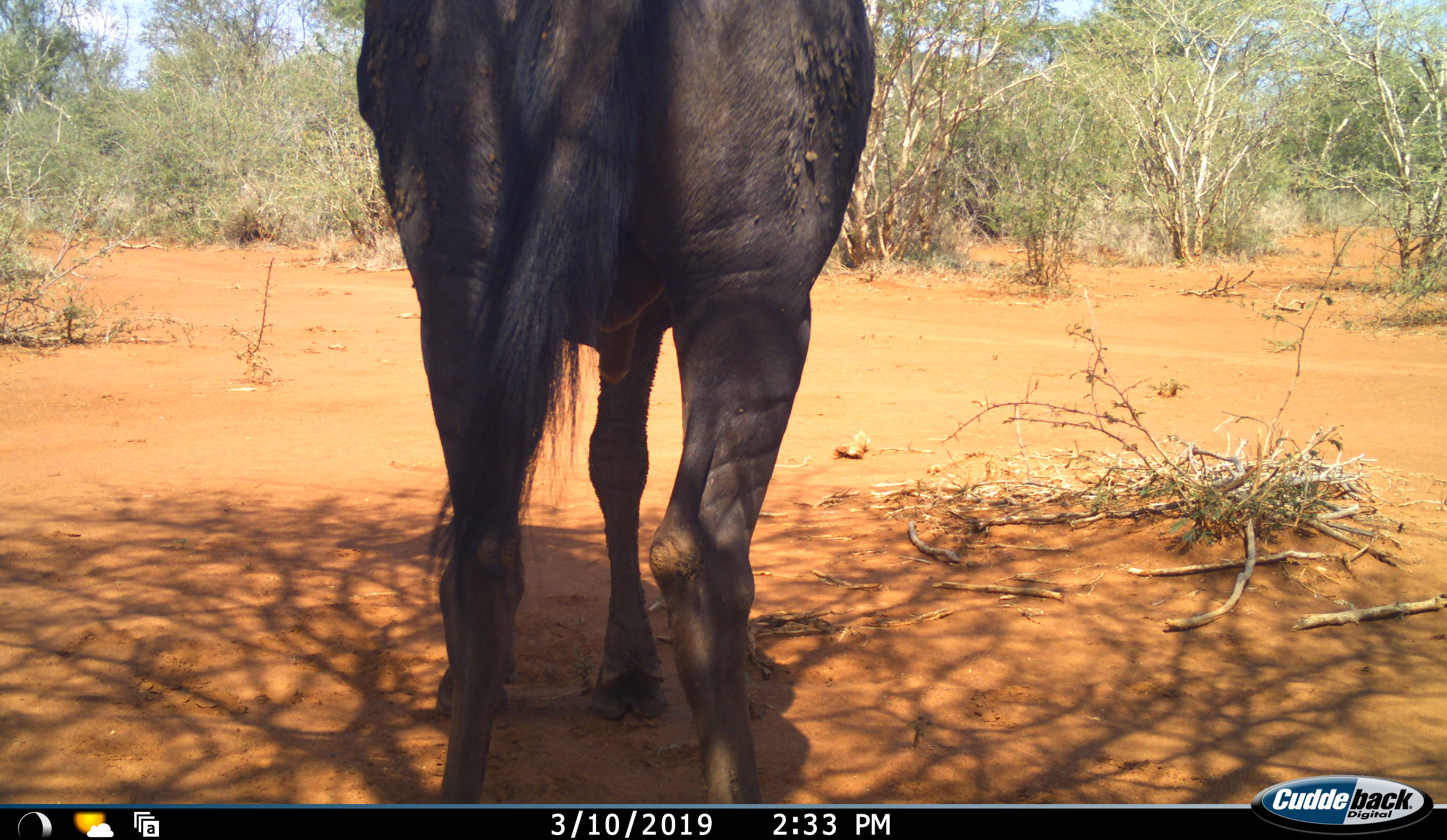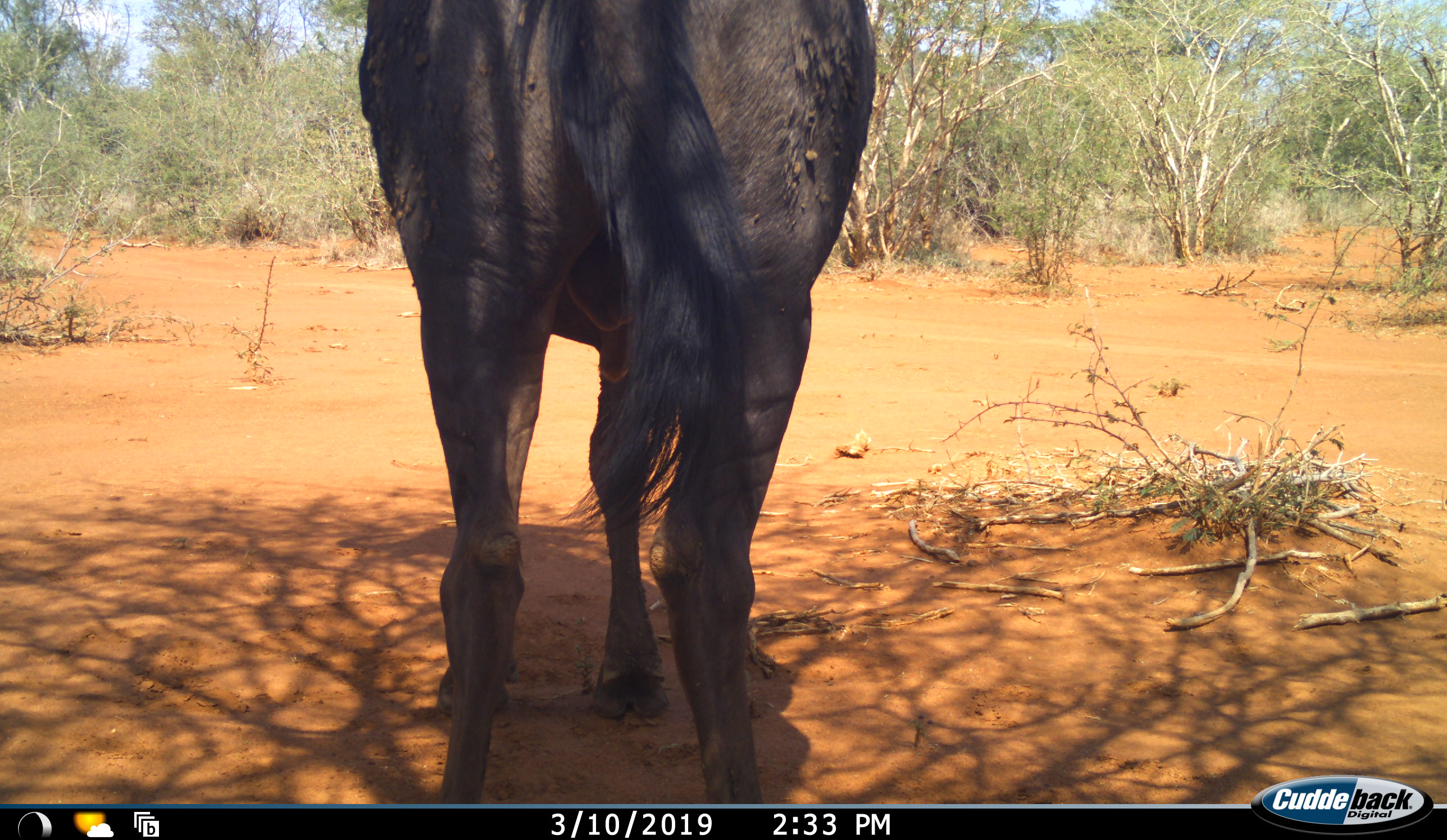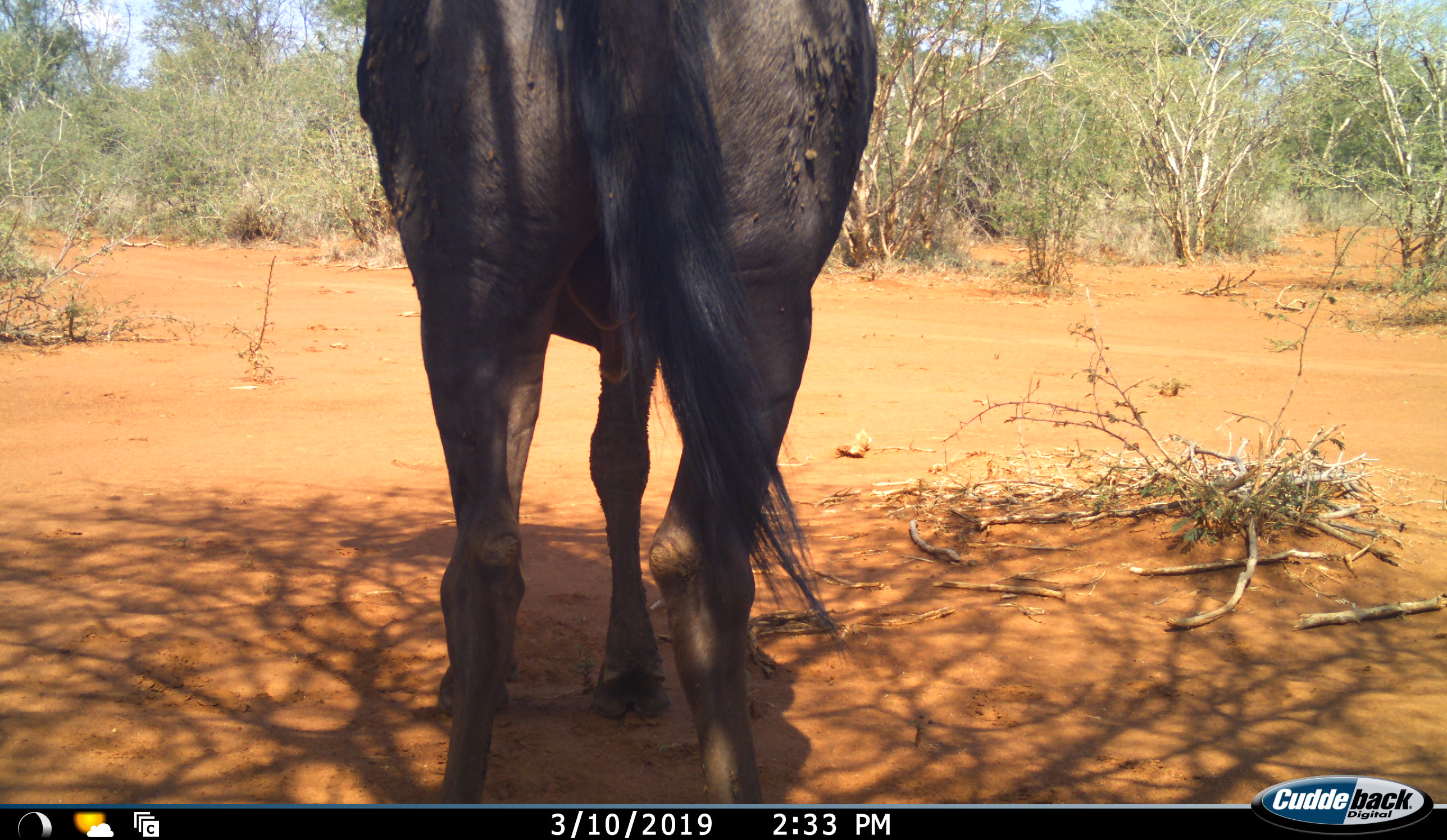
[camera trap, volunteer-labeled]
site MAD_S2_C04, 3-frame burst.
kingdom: Animalia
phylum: Chordata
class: Mammalia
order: Artiodactyla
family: Bovidae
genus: Connochaetes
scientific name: Connochaetes taurinus taurinus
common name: blue wildebeest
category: wildebeestblue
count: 1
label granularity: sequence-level